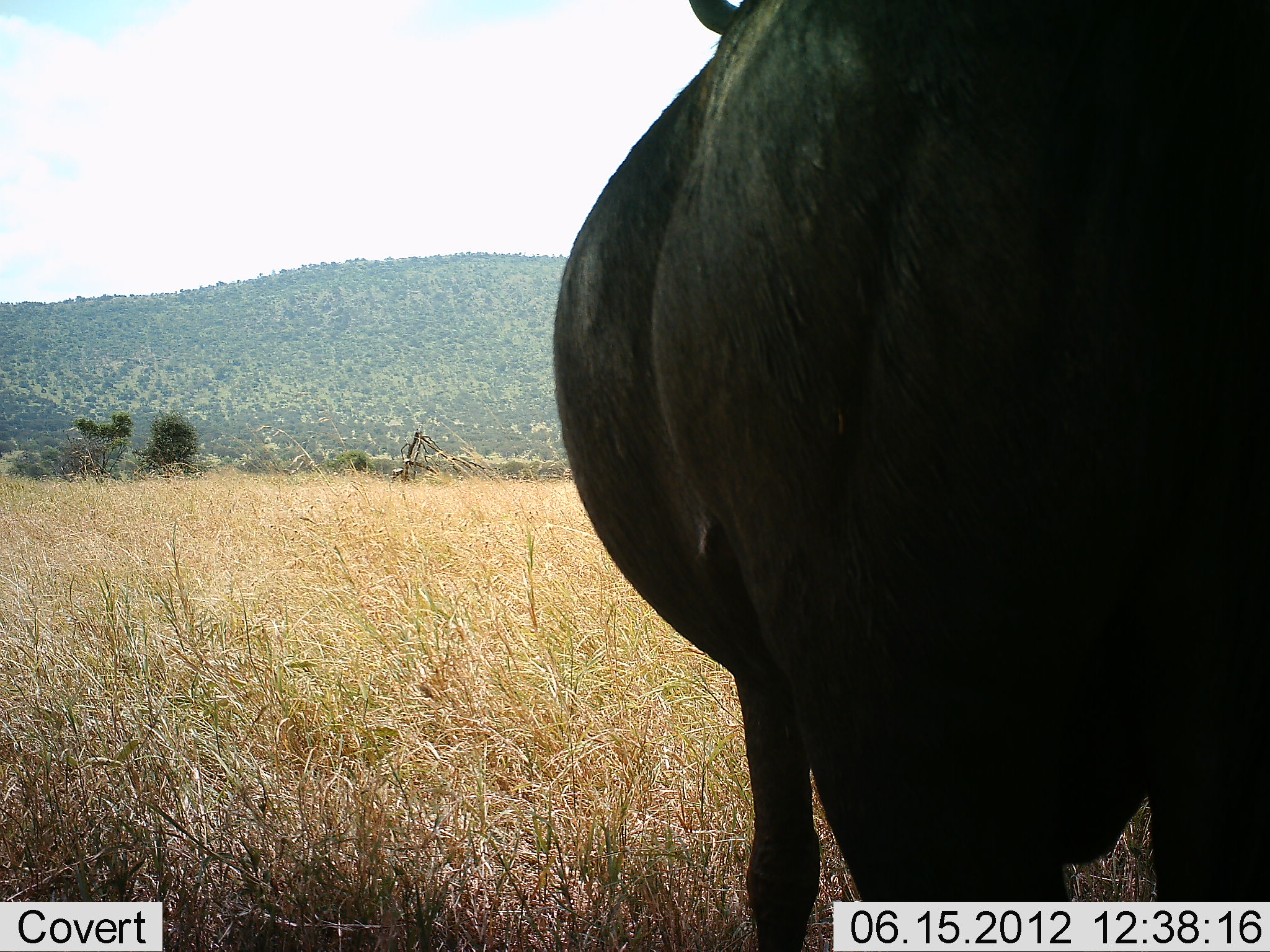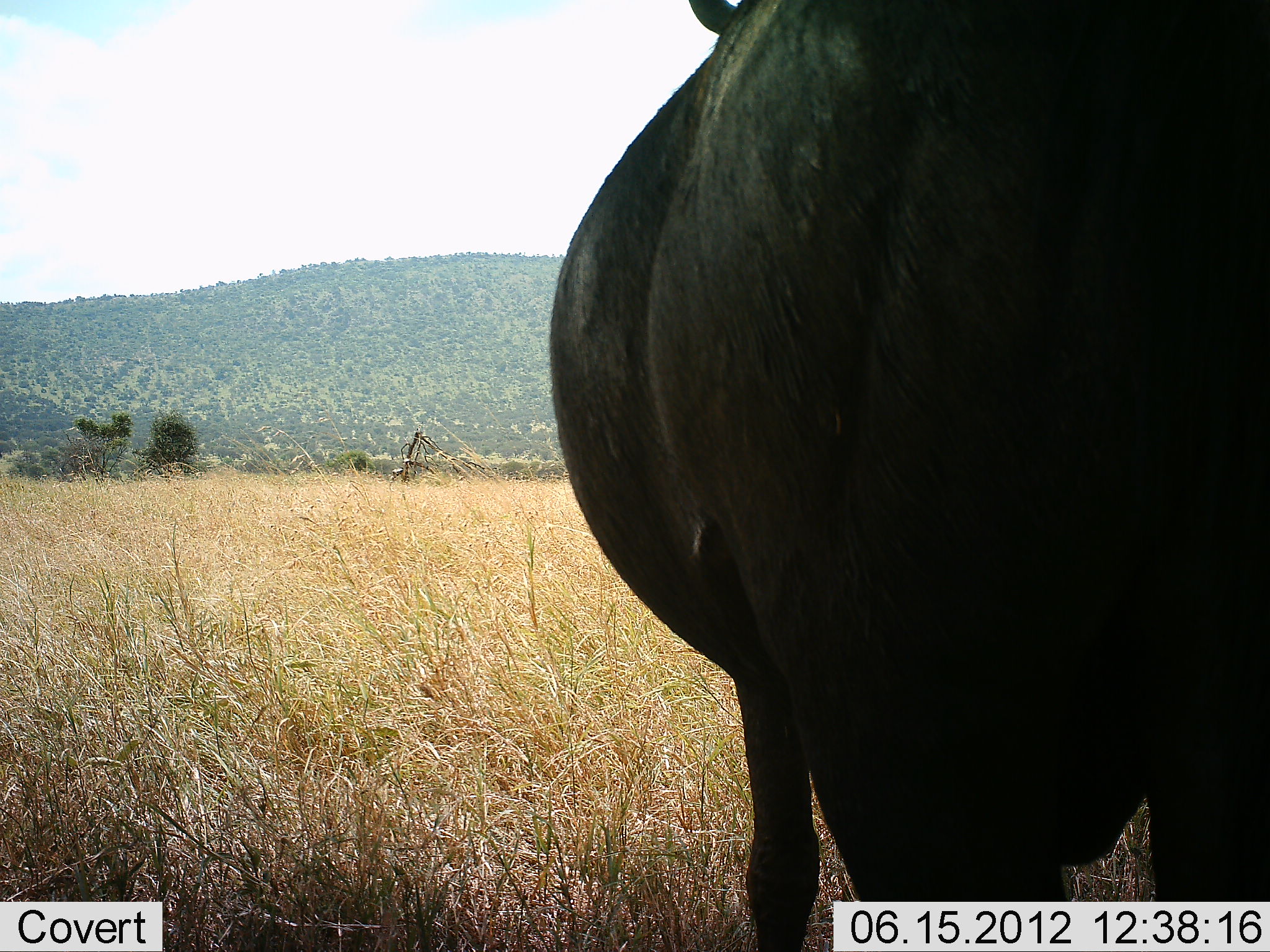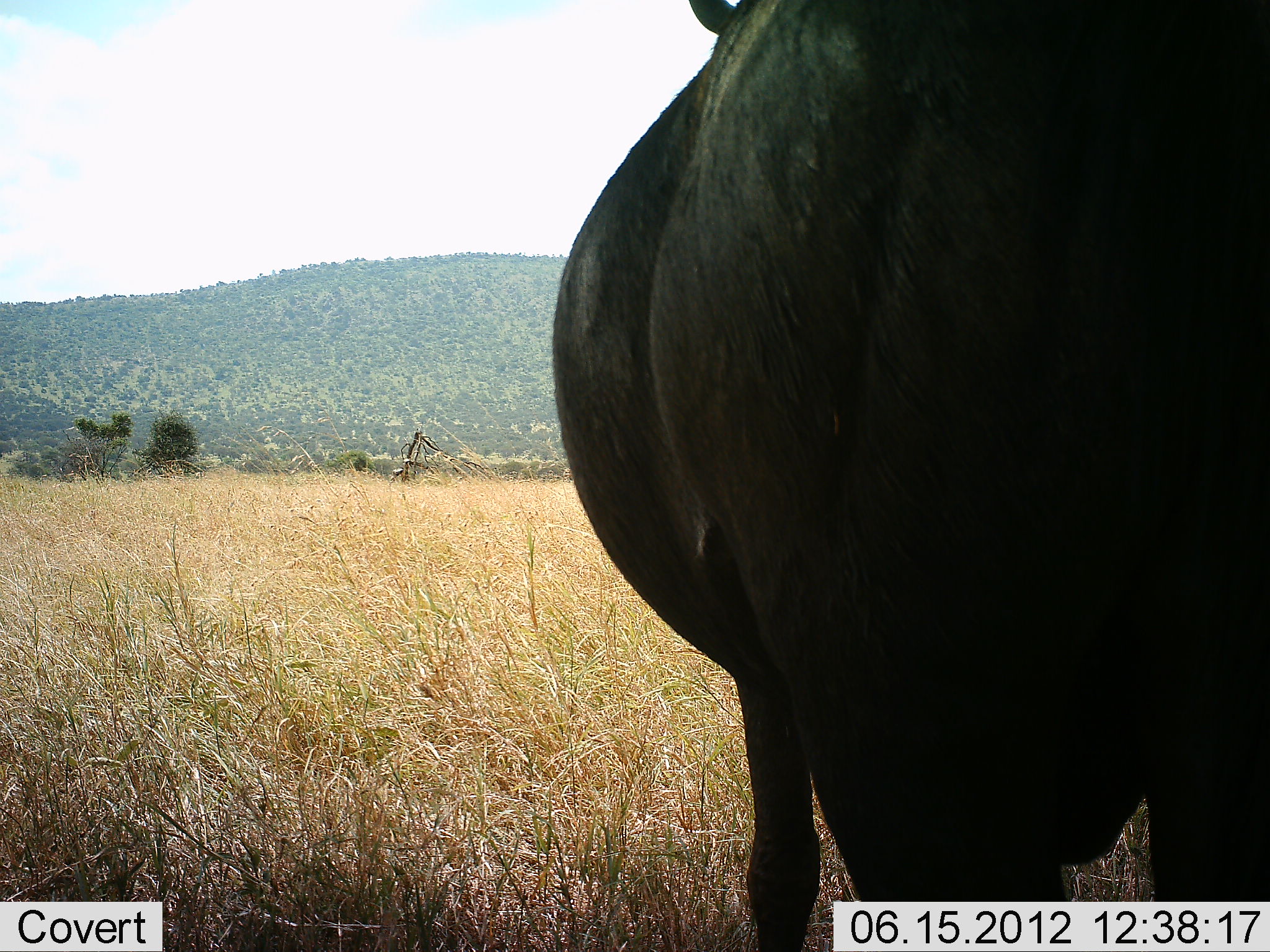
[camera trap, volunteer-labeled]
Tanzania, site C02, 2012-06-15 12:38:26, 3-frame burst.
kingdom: Animalia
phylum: Chordata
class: Mammalia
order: Artiodactyla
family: Bovidae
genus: Connochaetes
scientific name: Connochaetes taurinus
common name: blue wildebeest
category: wildebeest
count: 1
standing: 100%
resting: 0%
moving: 0%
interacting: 0%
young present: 0%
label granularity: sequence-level